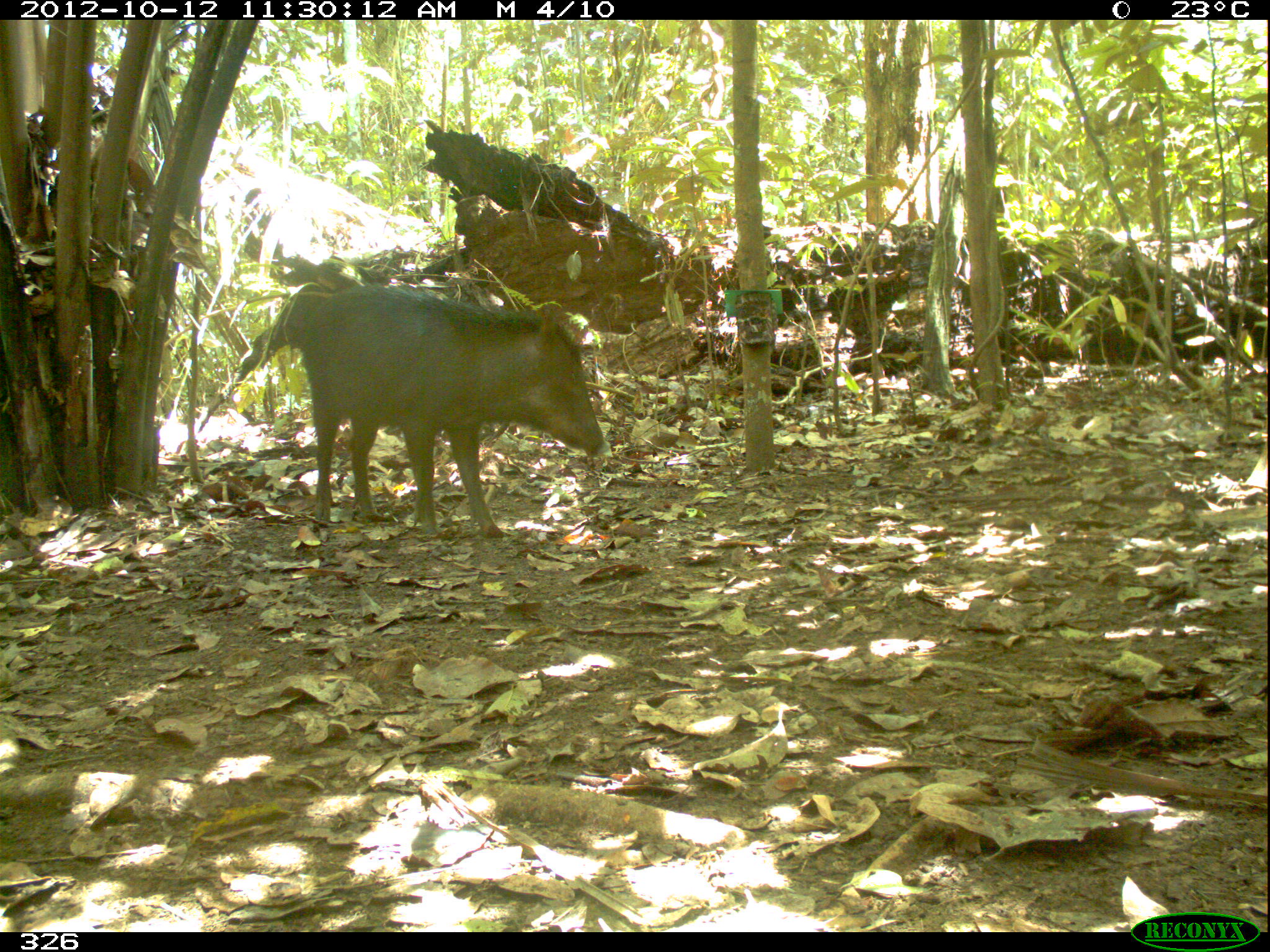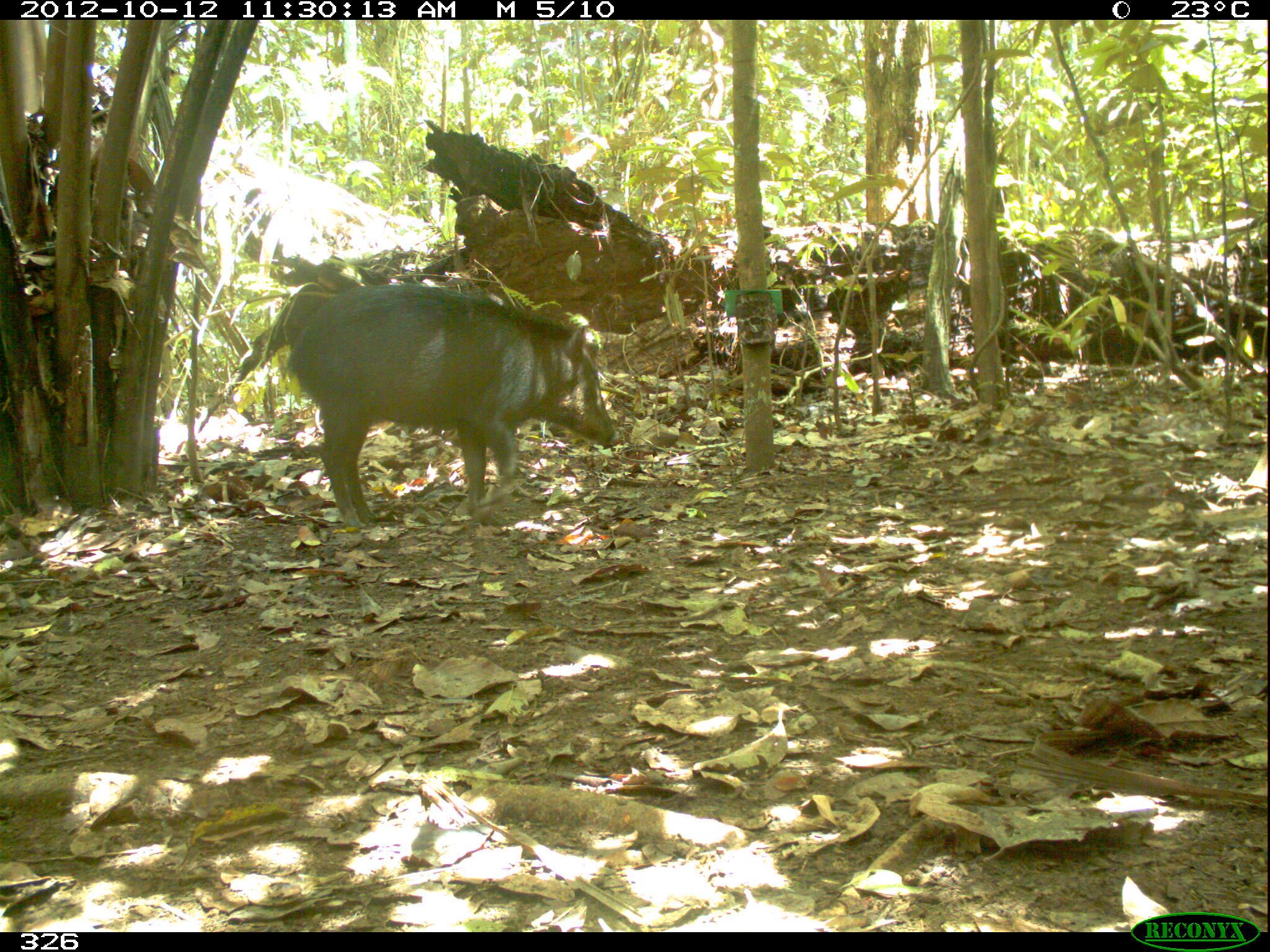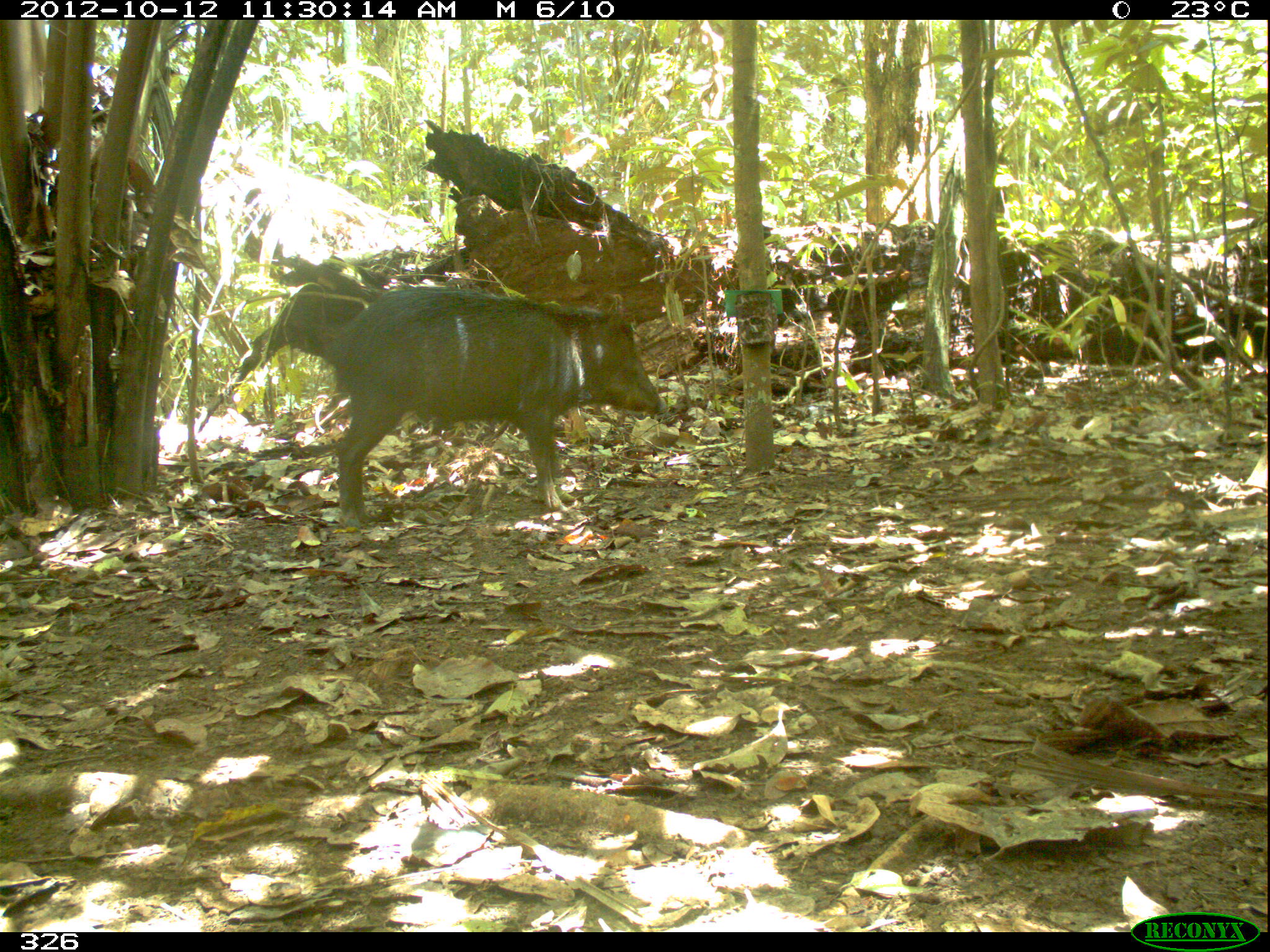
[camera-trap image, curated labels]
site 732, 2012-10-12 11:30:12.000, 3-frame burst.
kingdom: Animalia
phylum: Chordata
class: Mammalia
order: Artiodactyla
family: Tayassuidae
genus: Tayassu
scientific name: Tayassu pecari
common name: white-lipped peccary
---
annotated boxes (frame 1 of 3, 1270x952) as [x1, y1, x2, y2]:
tayassu pecari: [298, 282, 610, 539]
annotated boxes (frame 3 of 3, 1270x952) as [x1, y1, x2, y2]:
tayassu pecari: [327, 285, 667, 528]